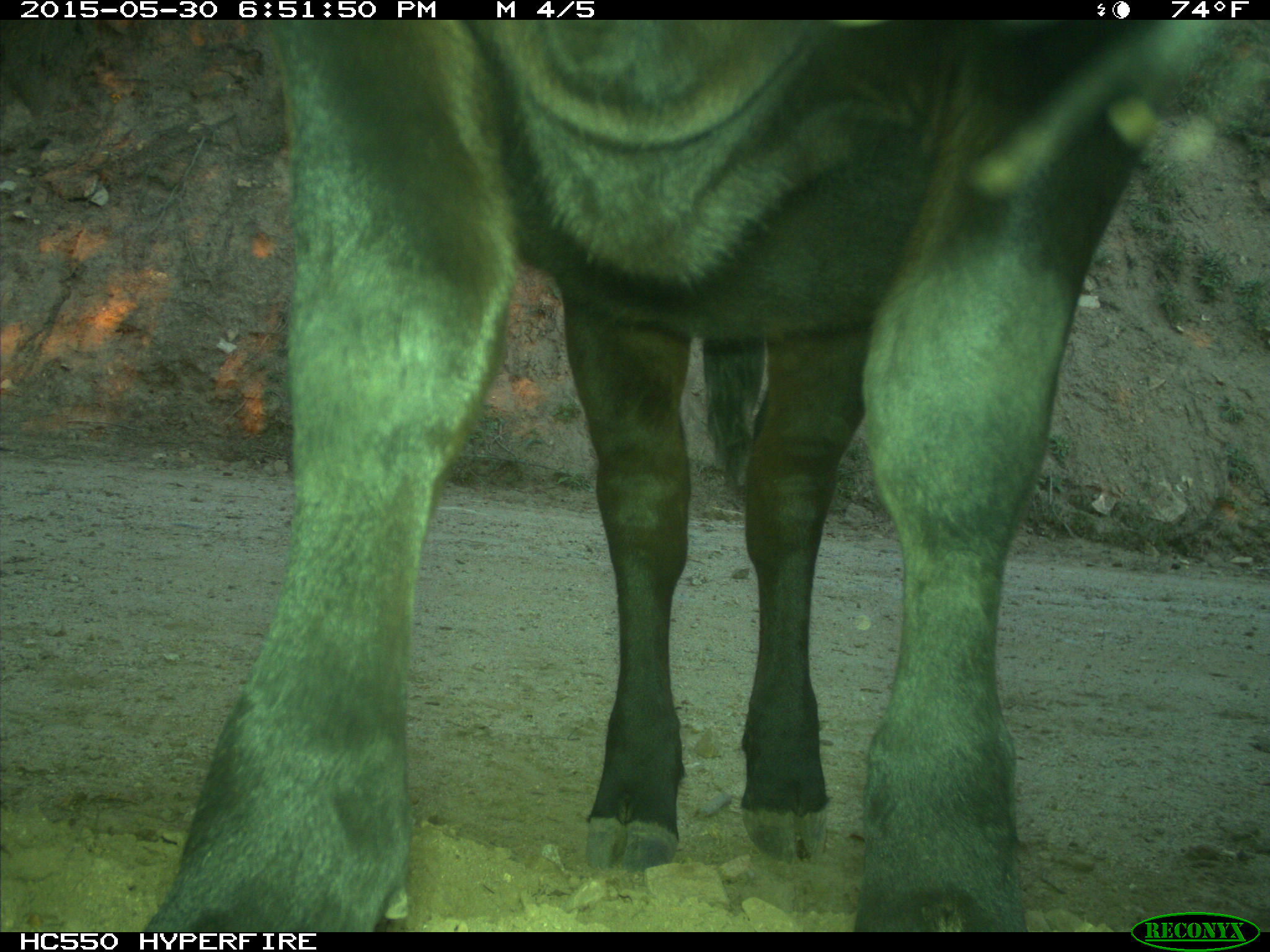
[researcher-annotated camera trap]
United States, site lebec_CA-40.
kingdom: Animalia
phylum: Chordata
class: Mammalia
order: Artiodactyla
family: Bovidae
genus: Bos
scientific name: Bos taurus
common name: domestic cow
Bos taurus (domestic cow).